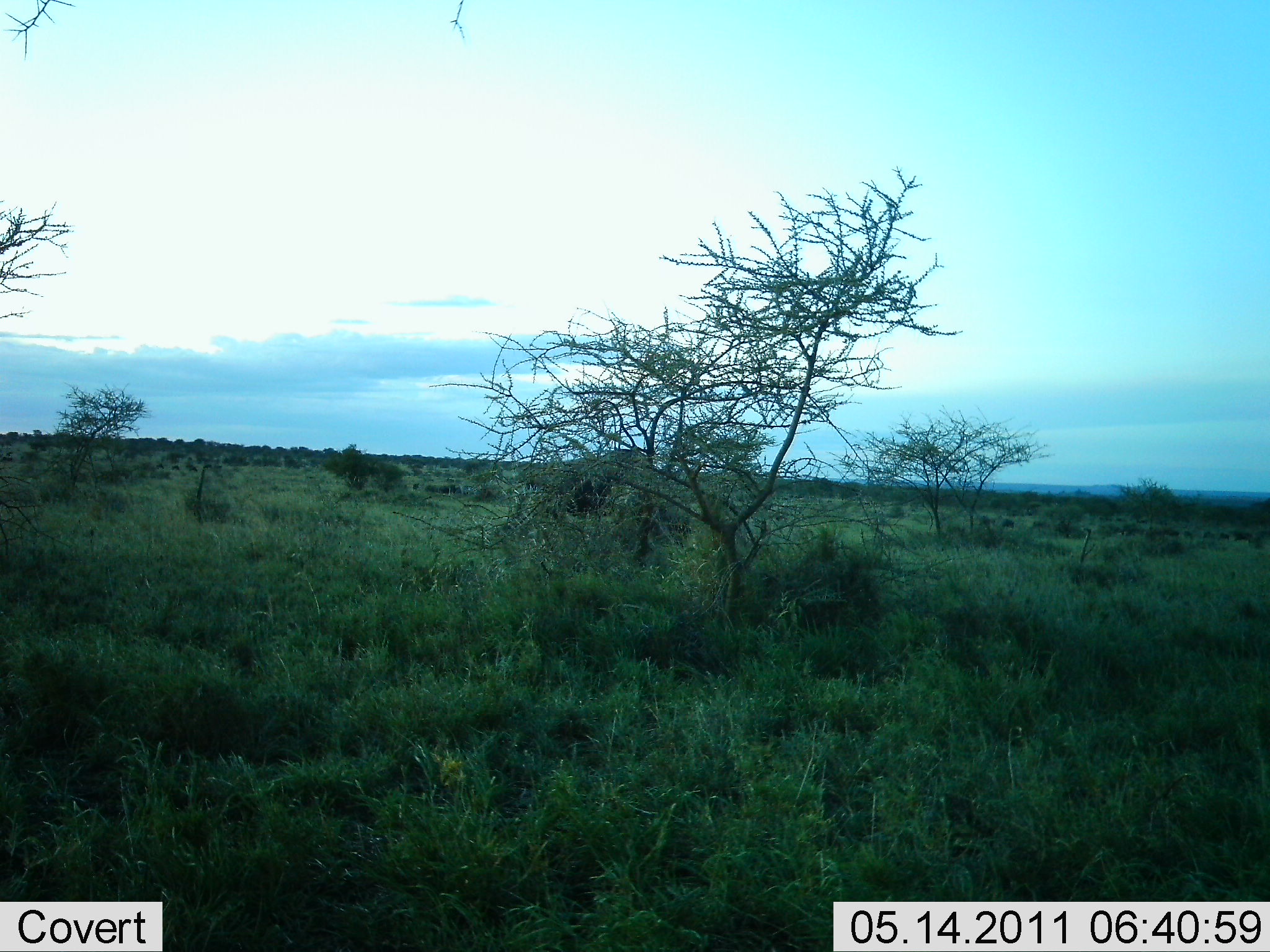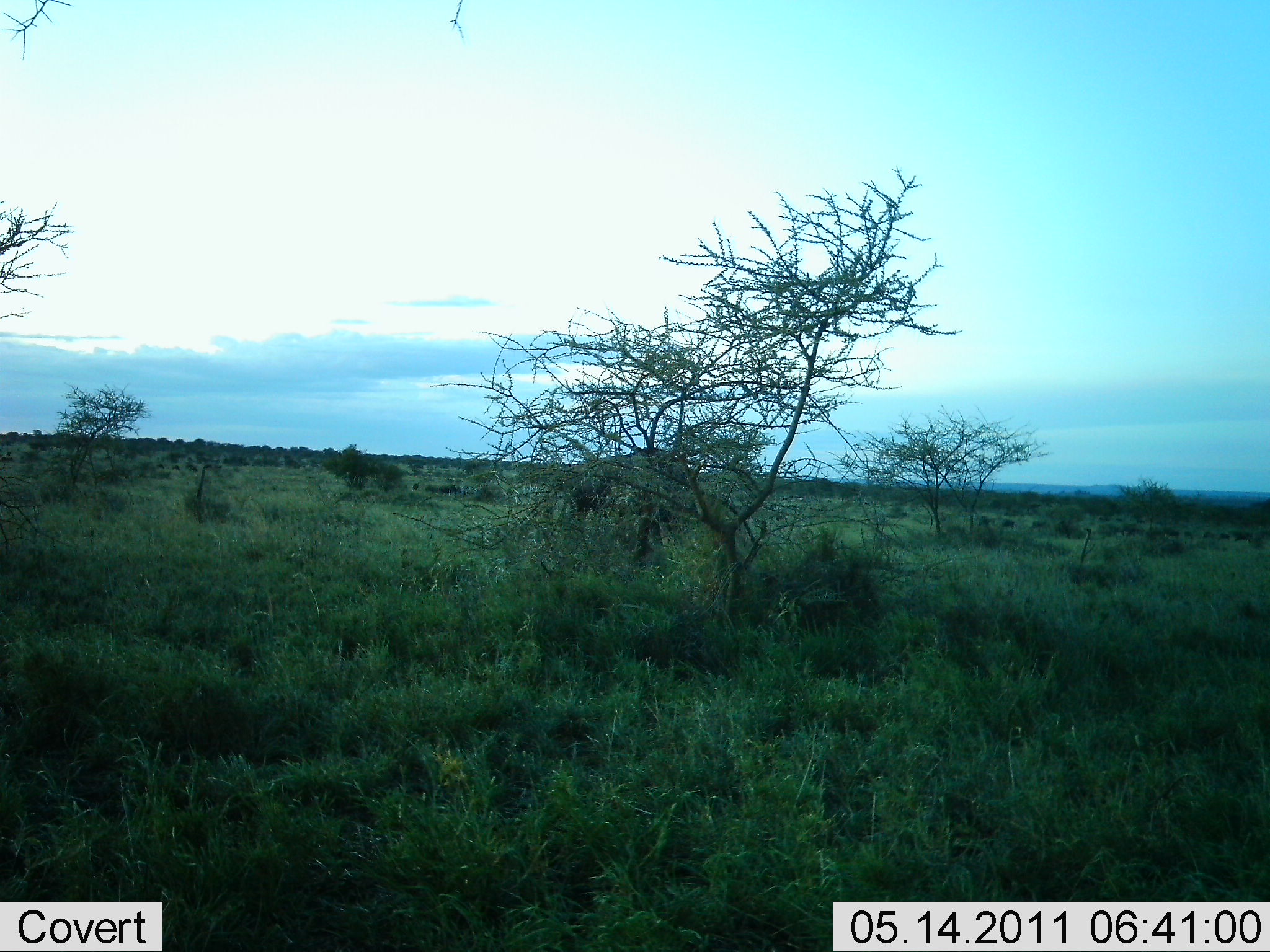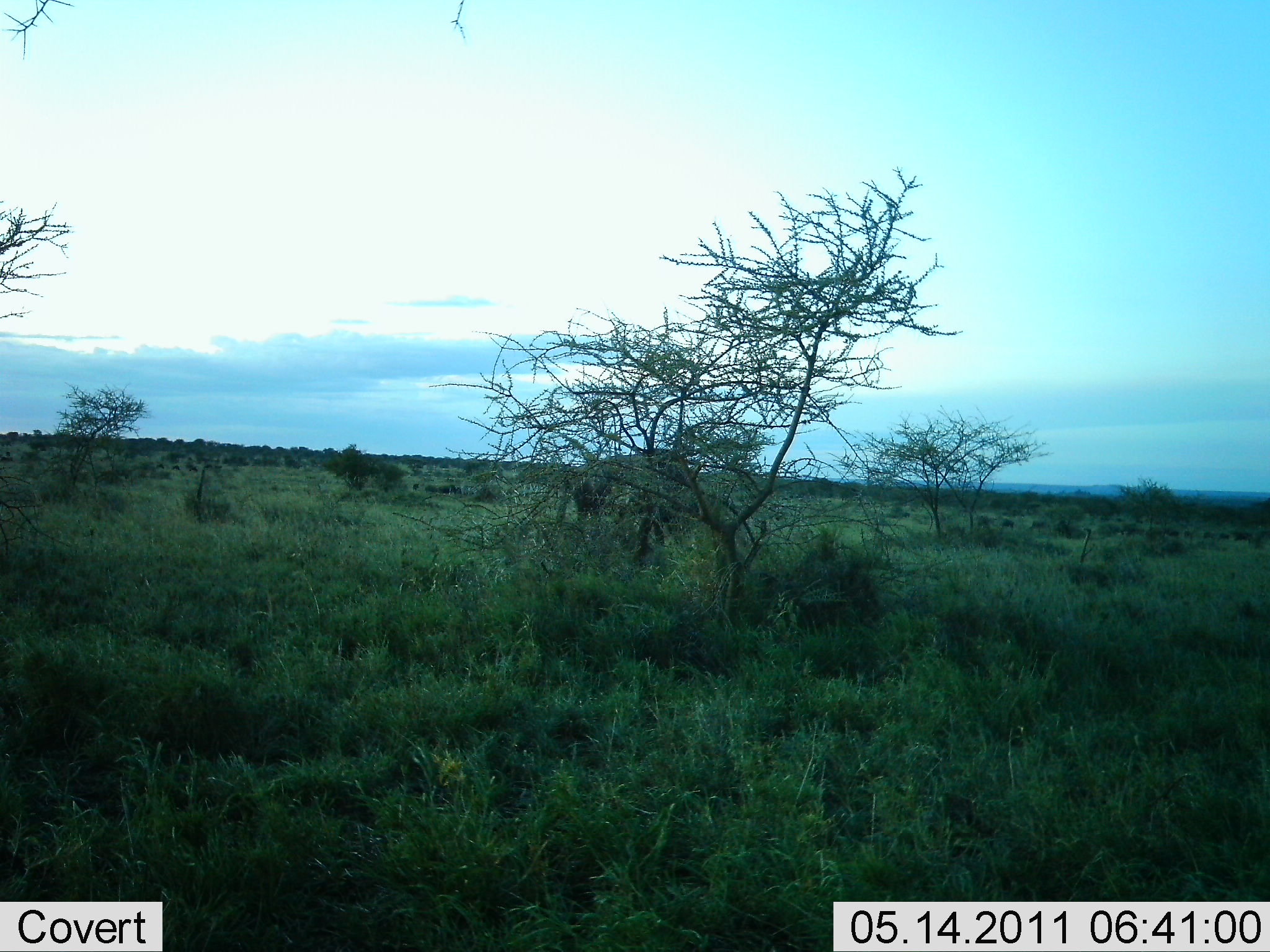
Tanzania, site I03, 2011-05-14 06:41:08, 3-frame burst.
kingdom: Animalia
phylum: Chordata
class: Mammalia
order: Artiodactyla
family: Bovidae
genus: Connochaetes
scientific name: Connochaetes taurinus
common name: blue wildebeest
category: wildebeest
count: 1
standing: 25%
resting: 0%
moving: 42%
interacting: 0%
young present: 0%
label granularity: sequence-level